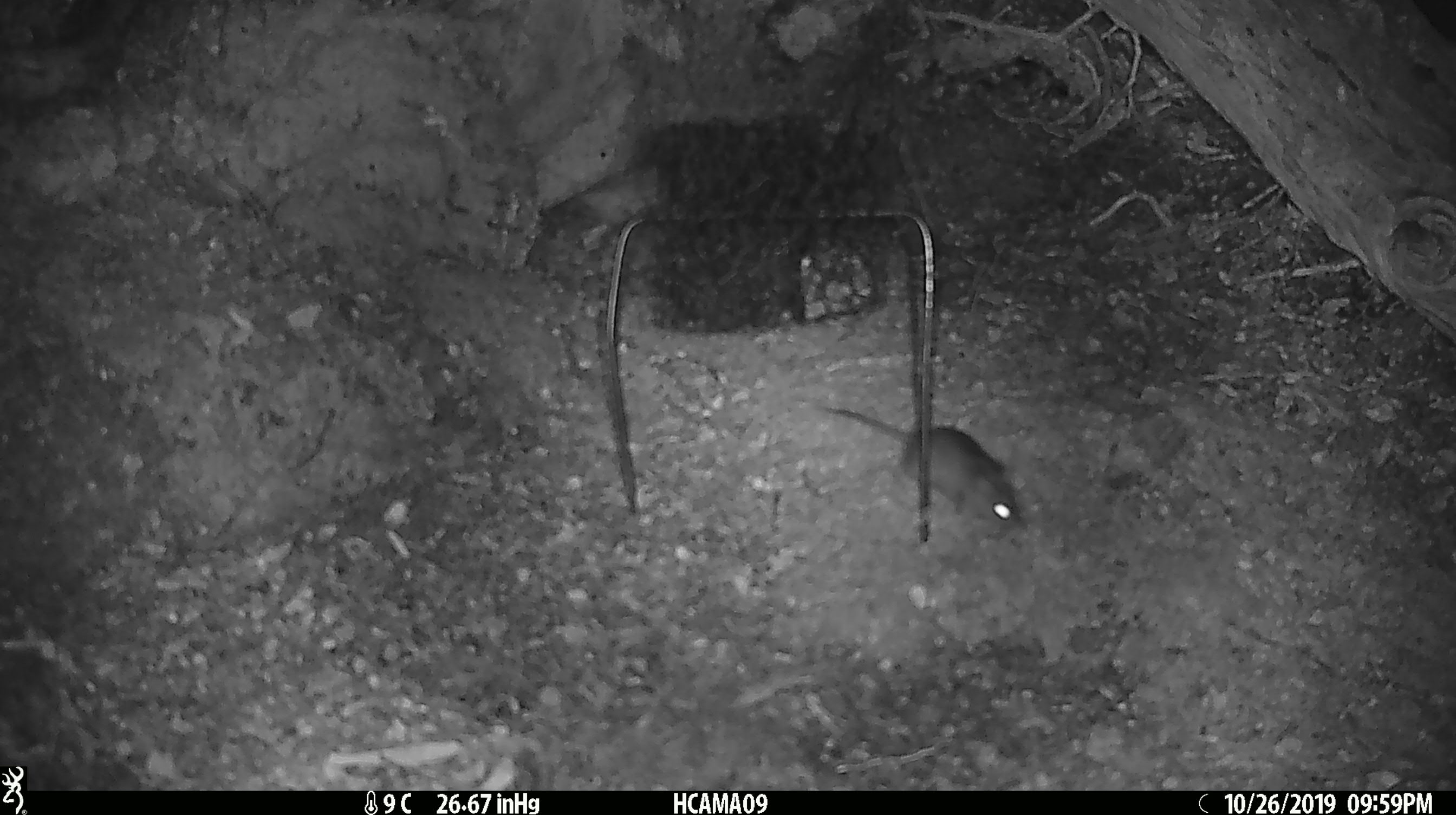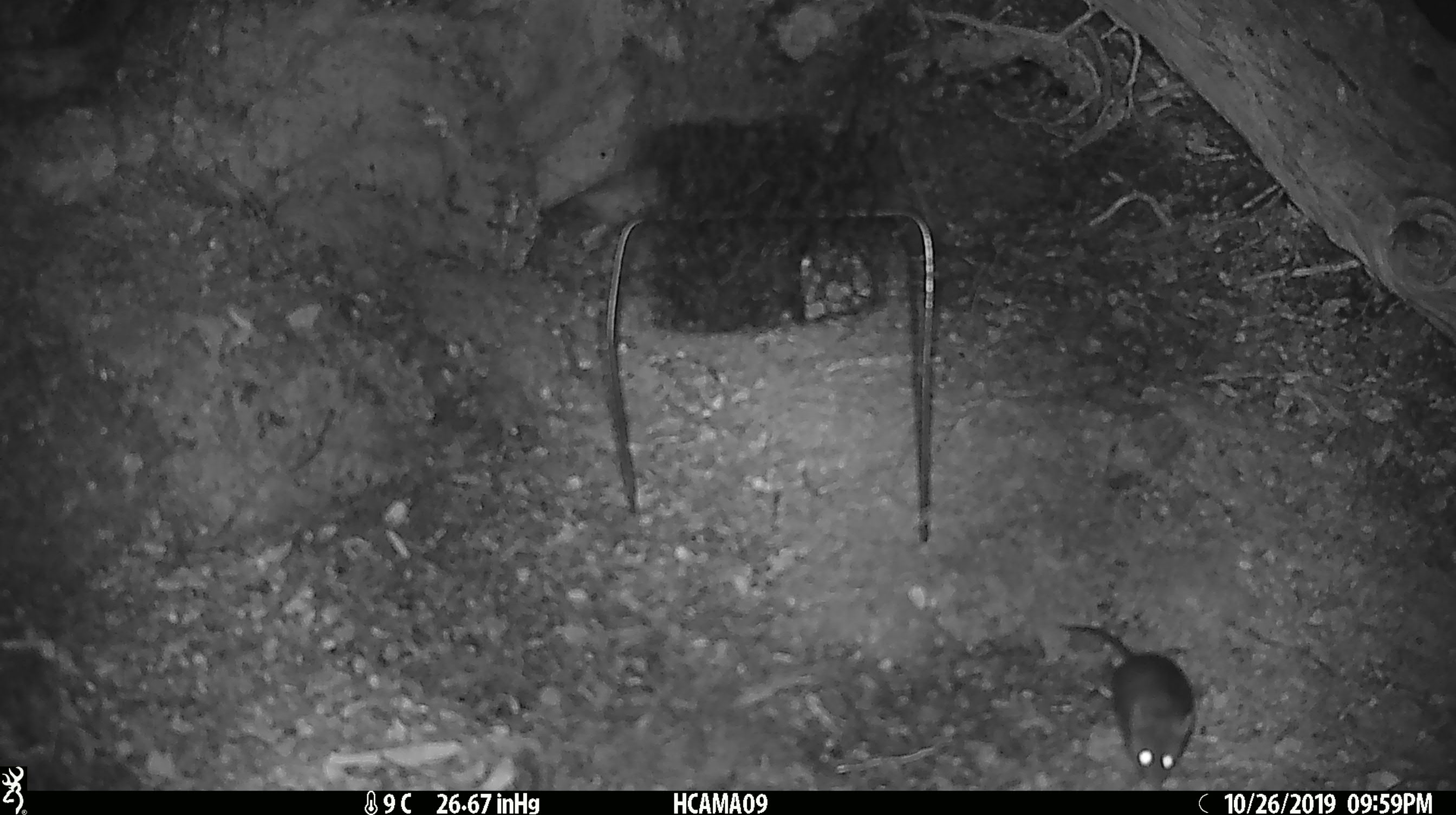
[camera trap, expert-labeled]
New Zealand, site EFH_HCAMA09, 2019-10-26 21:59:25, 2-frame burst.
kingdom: Animalia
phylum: Chordata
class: Mammalia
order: Rodentia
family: Muridae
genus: Mus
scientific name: Mus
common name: mouse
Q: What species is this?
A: Mouse (Mus).